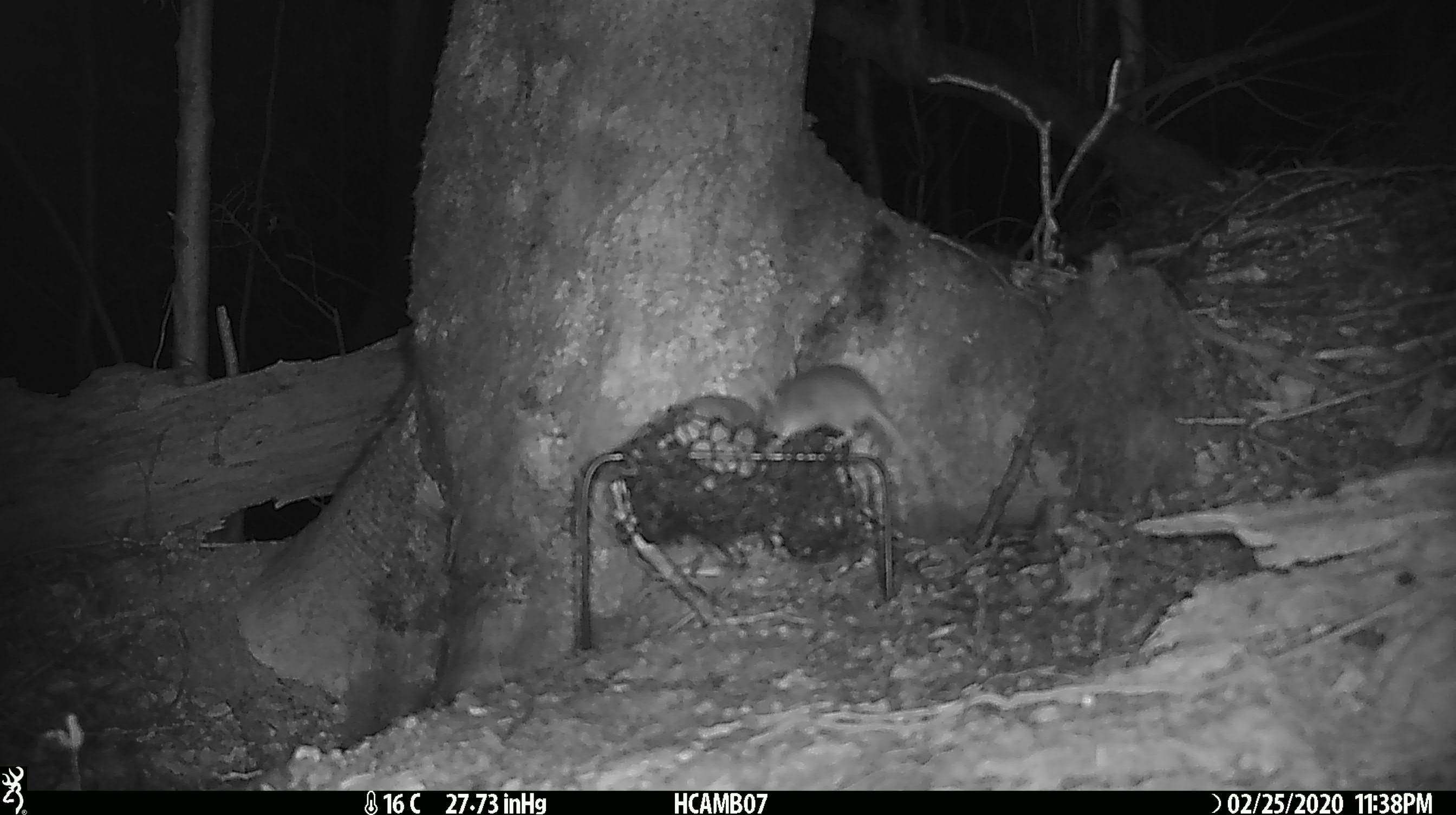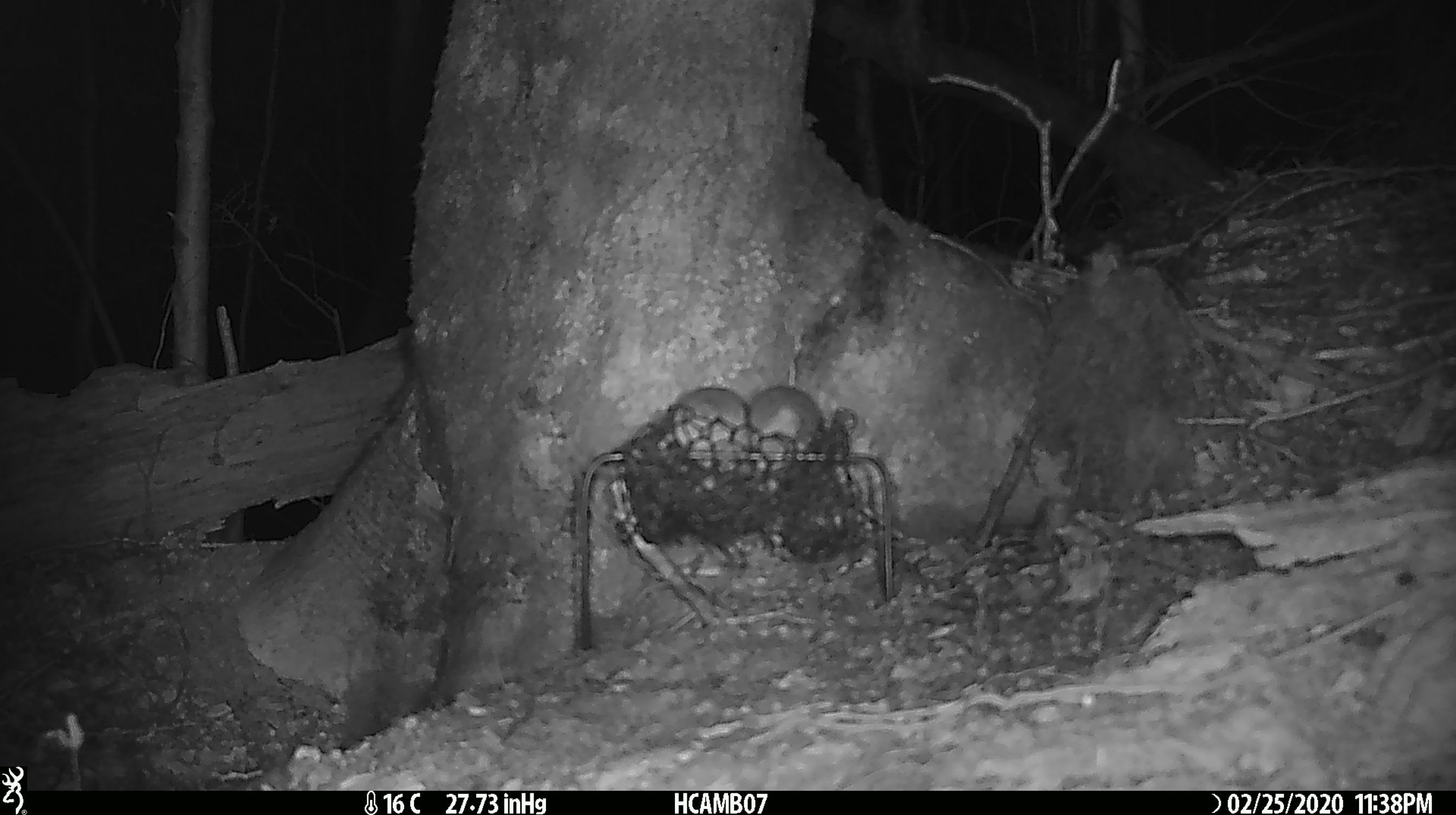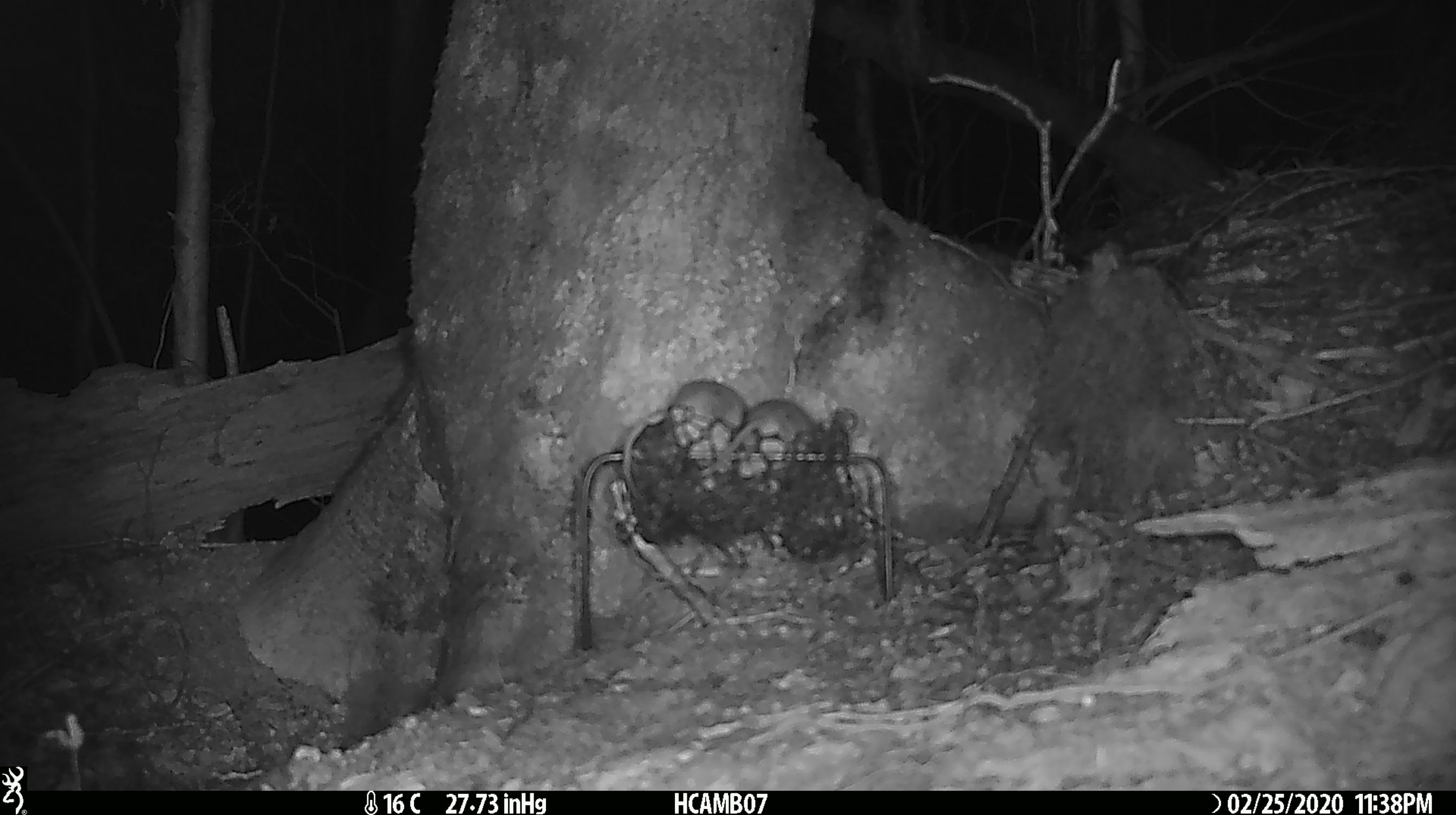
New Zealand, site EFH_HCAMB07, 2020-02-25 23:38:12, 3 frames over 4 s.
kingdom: Animalia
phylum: Chordata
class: Mammalia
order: Rodentia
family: Muridae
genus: Mus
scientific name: Mus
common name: mouse